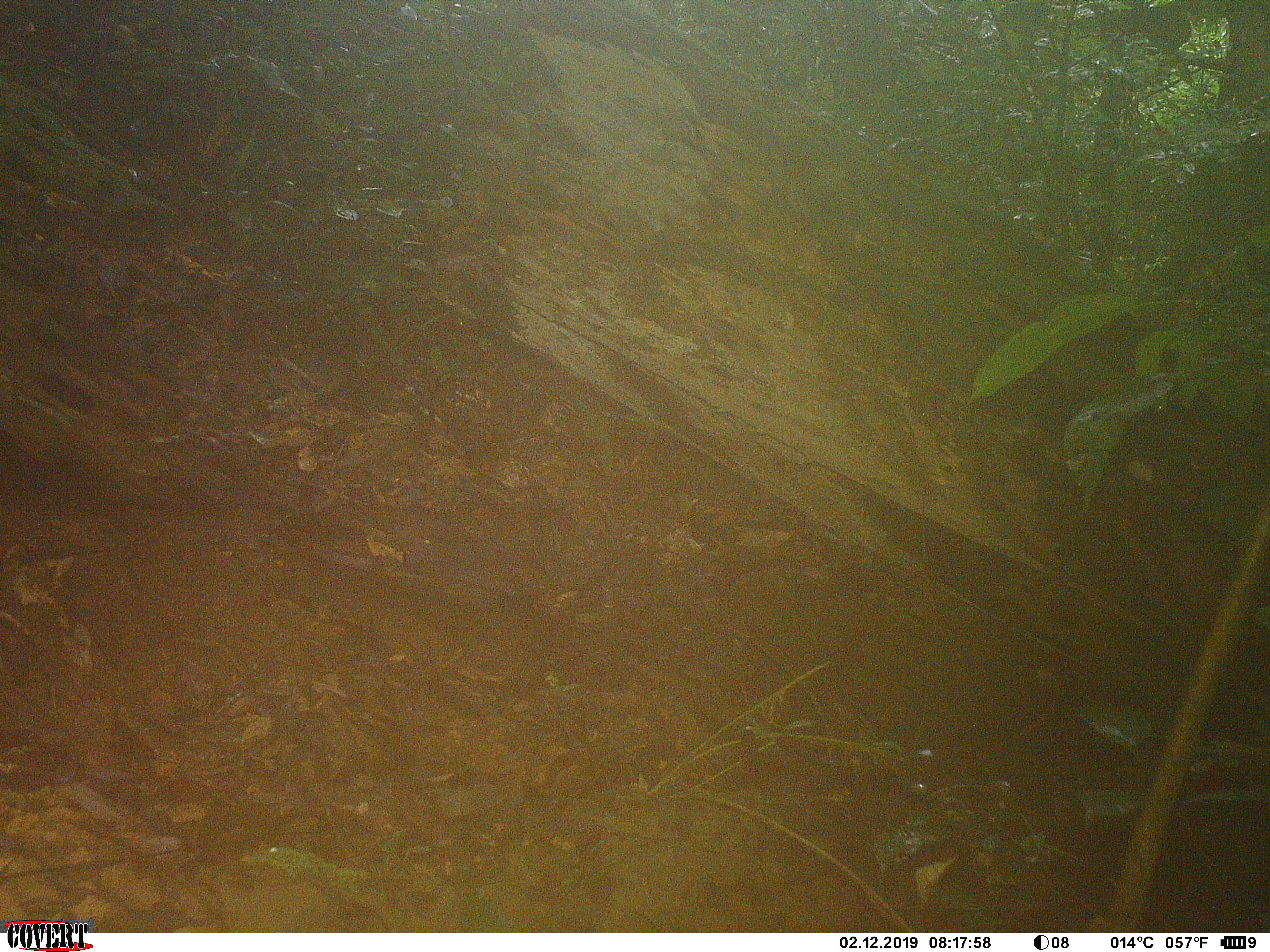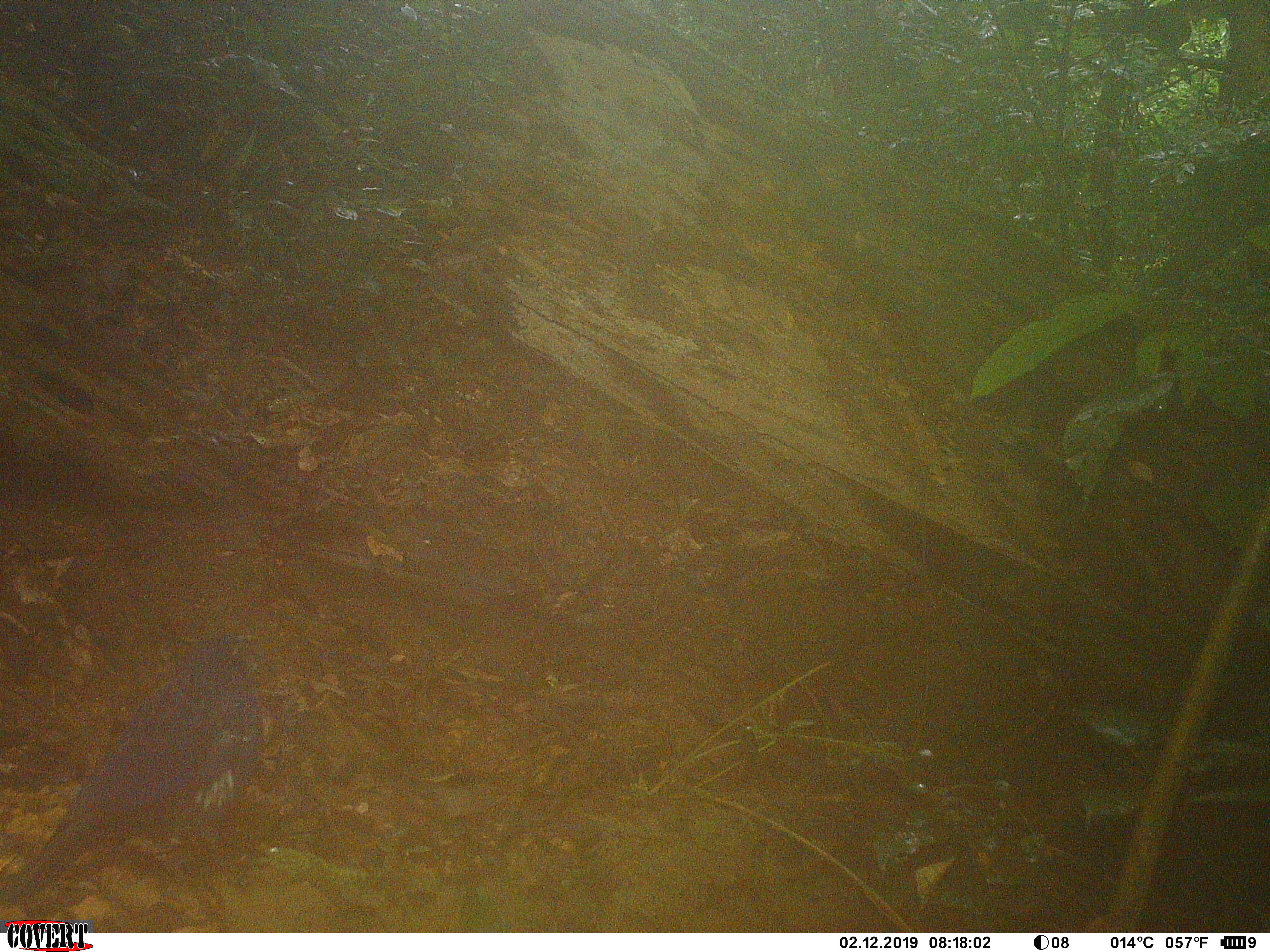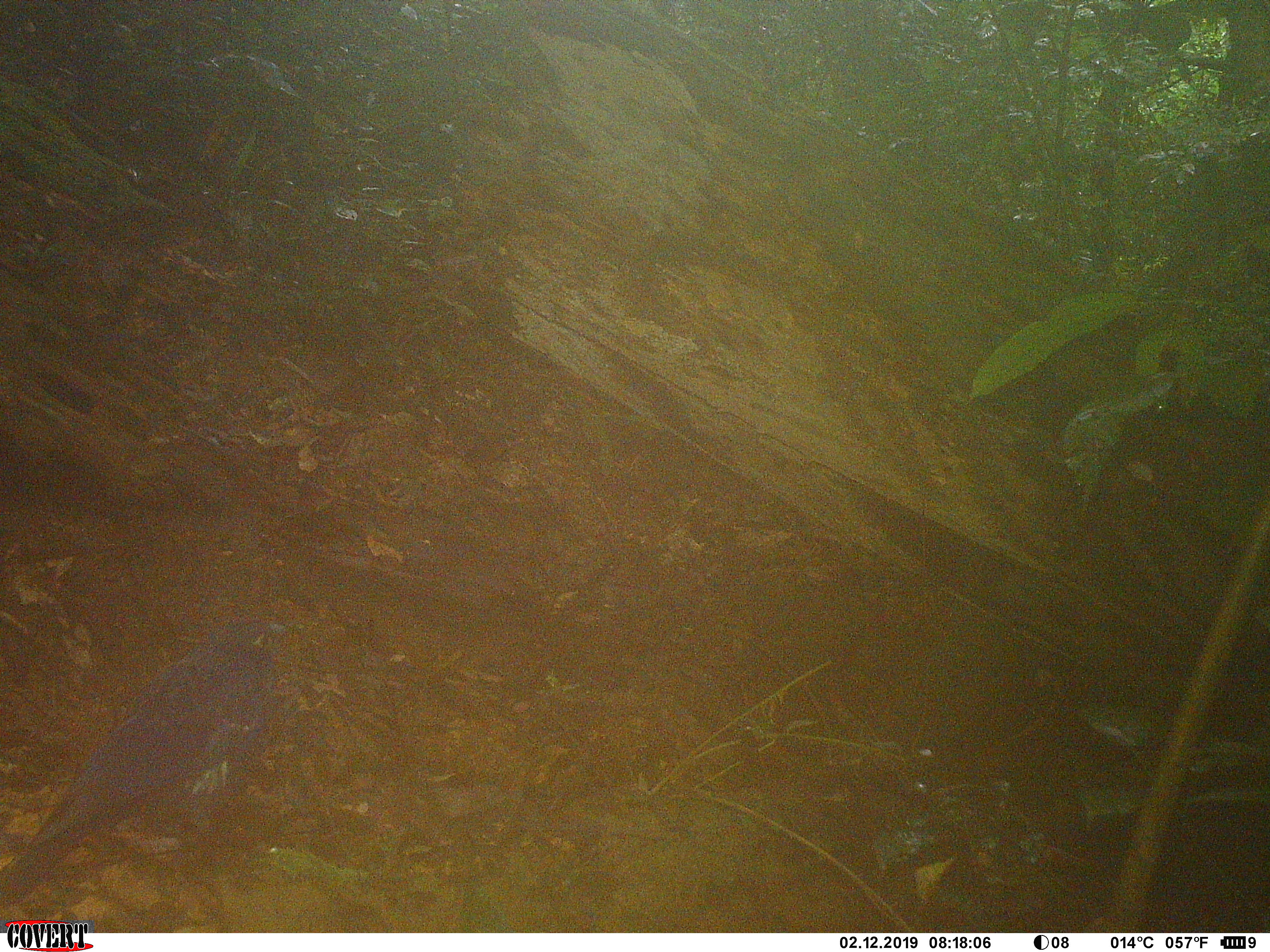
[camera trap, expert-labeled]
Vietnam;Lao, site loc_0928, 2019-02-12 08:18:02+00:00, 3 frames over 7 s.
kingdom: Animalia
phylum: Chordata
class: Aves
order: Passeriformes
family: Muscicapidae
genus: Myophonus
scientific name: Myophonus caeruleus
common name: blue whistling thrush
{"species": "blue whistling thrush (Myophonus caeruleus)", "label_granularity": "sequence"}